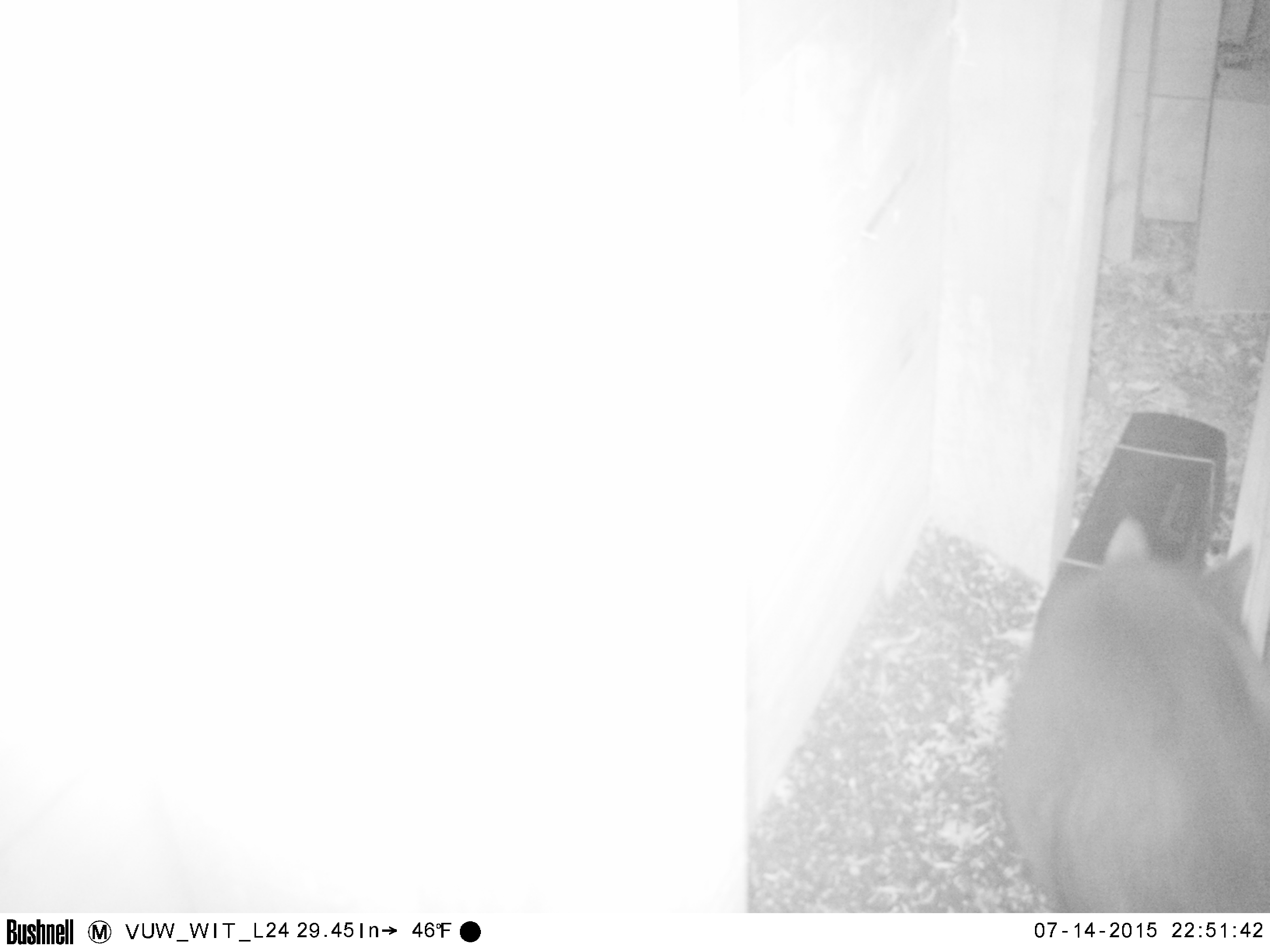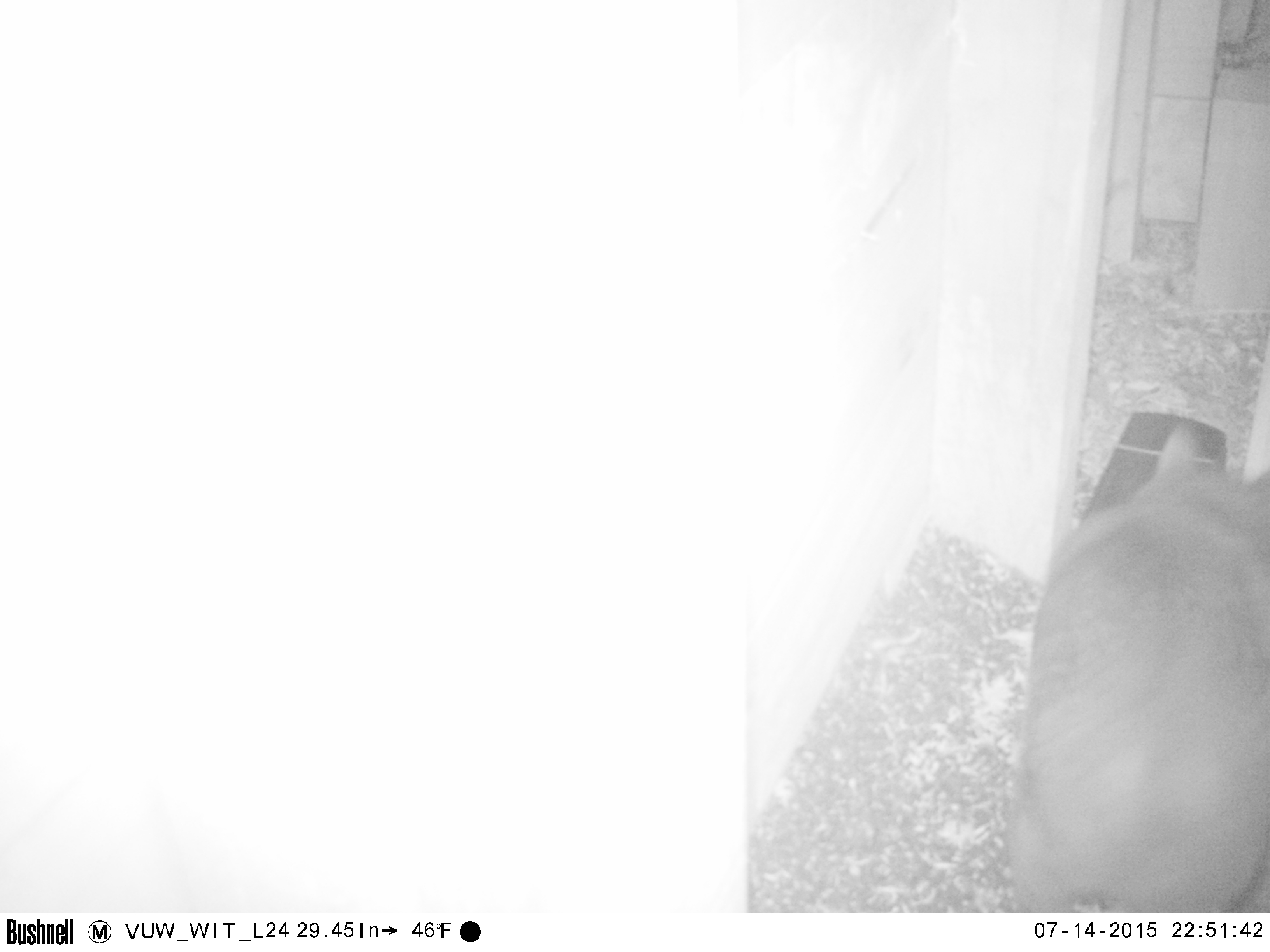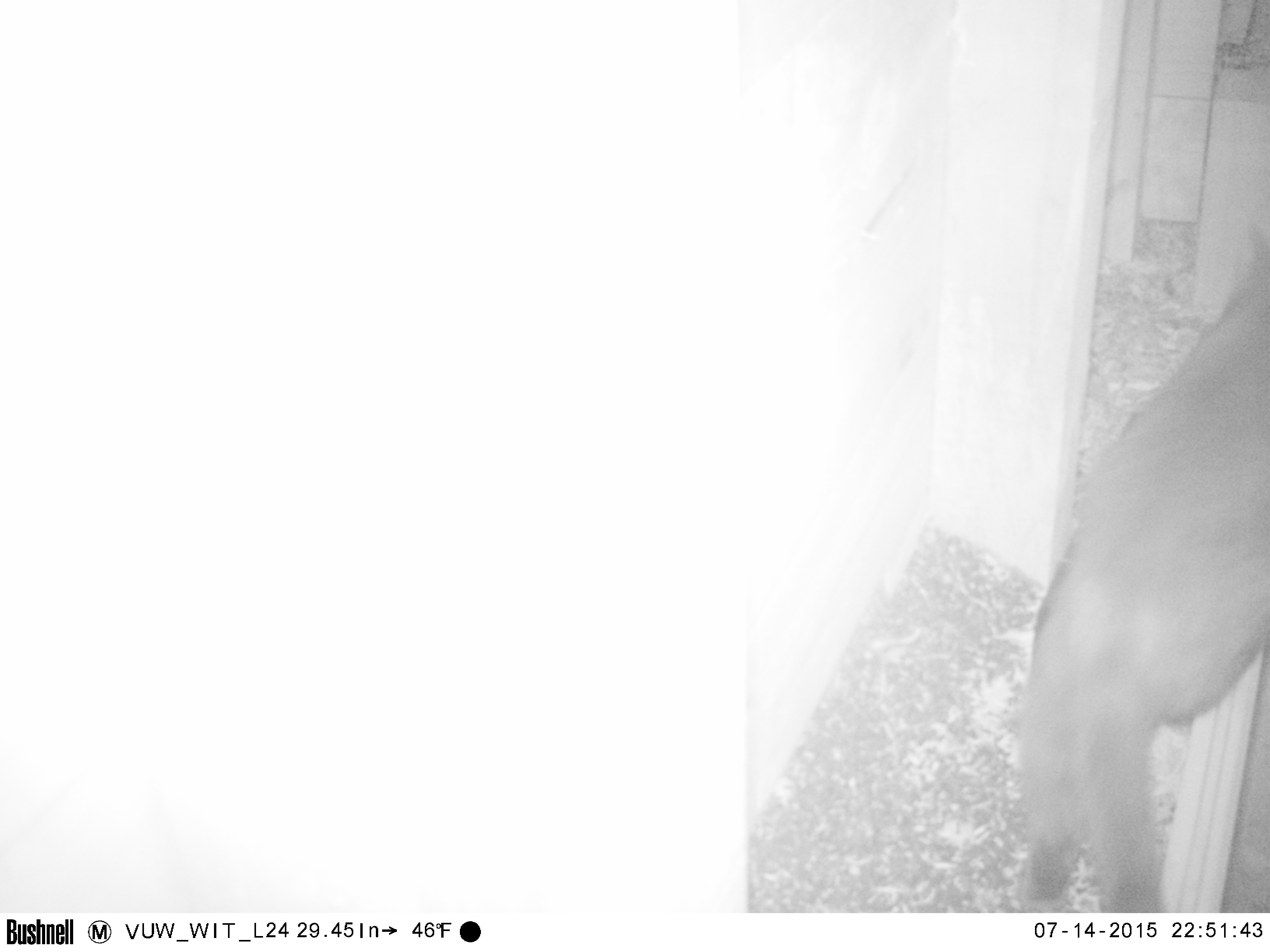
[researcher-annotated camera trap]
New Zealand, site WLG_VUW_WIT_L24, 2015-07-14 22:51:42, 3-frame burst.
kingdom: Animalia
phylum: Chordata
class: Mammalia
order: Carnivora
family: Felidae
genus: Felis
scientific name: Felis catus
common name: domestic cat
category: cat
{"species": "cat (domestic cat) (Felis catus)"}